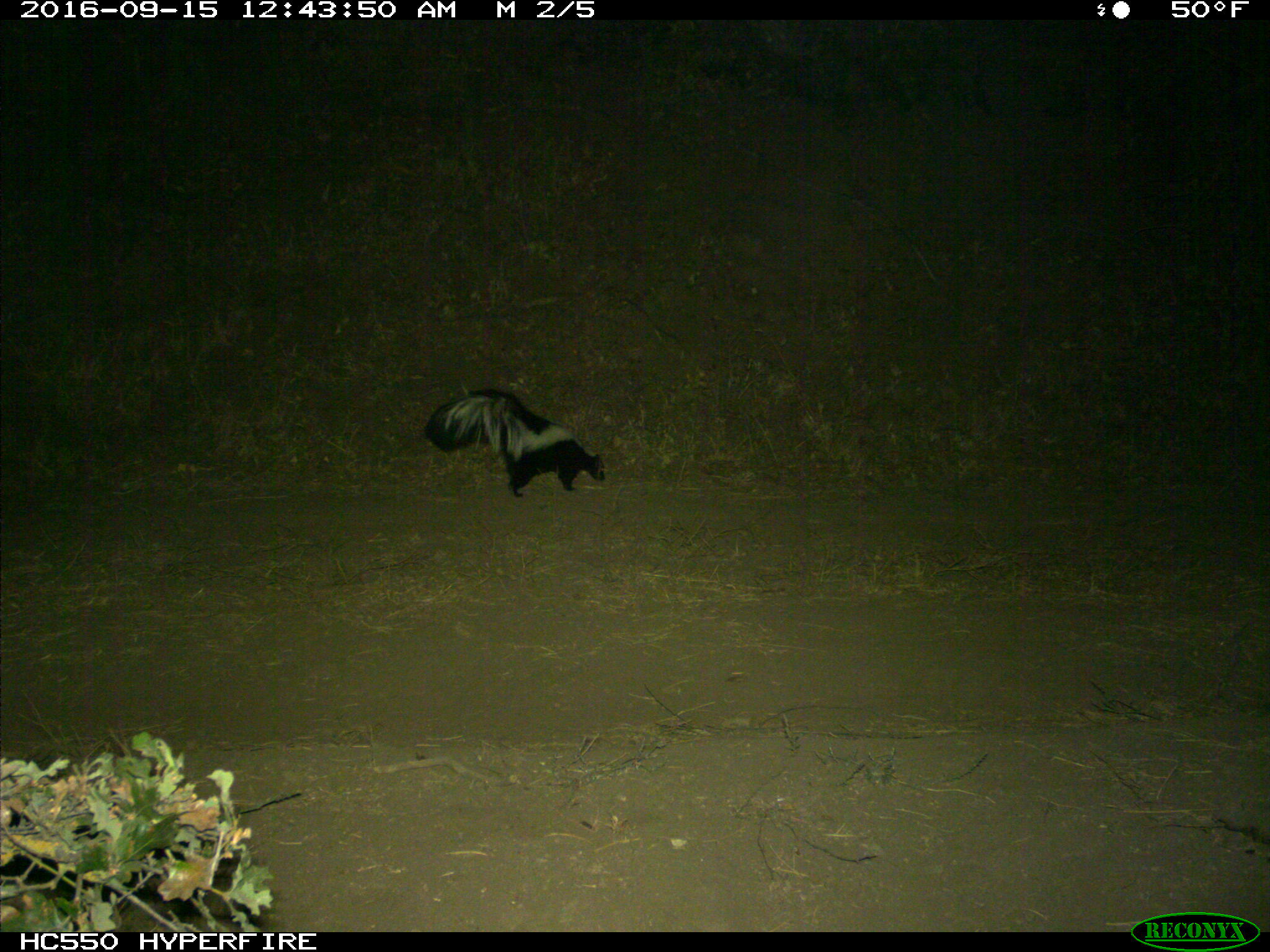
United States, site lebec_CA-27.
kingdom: Animalia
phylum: Chordata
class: Mammalia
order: Carnivora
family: Mephitidae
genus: Mephitis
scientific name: Mephitis mephitis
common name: striped skunk